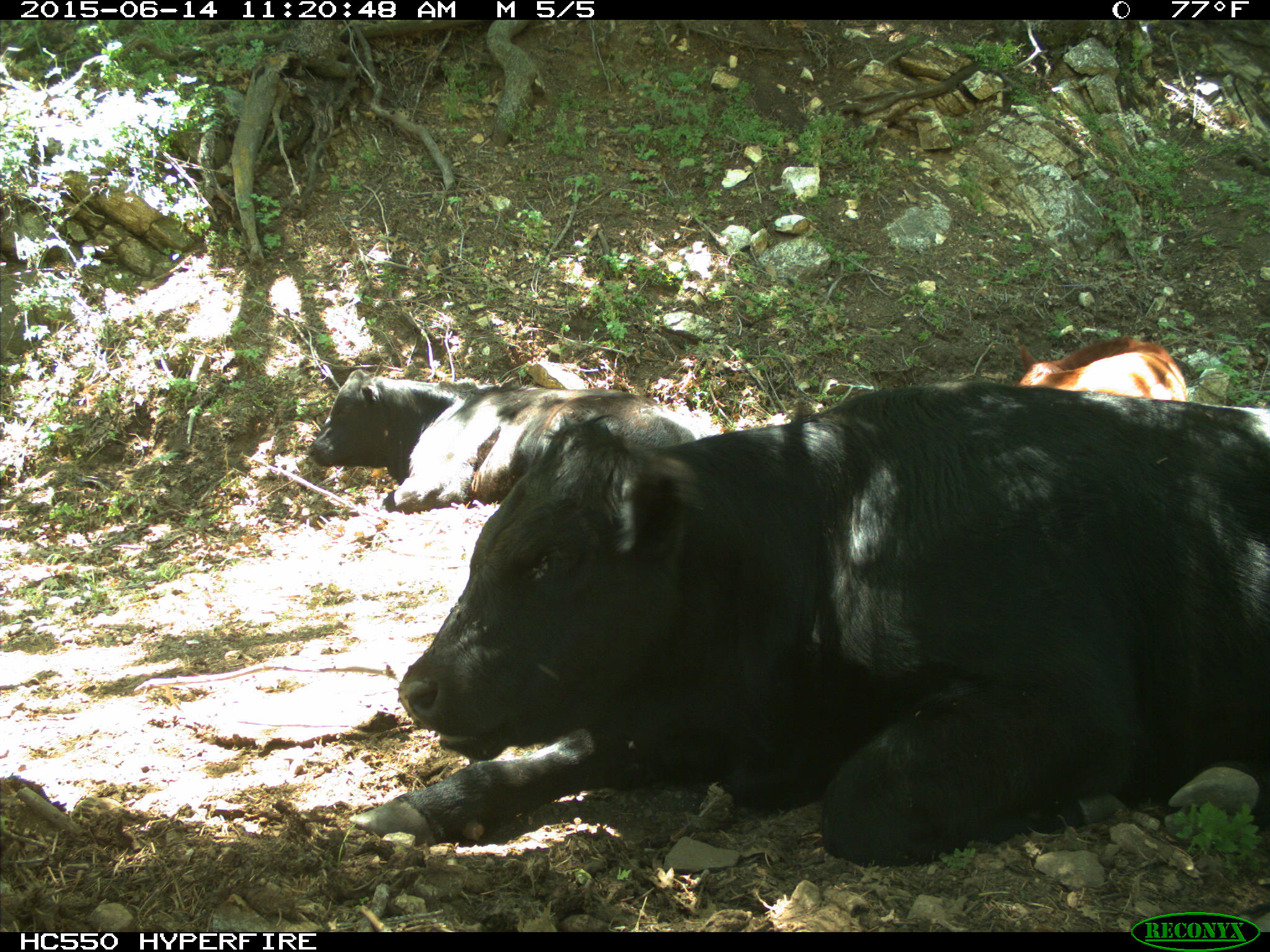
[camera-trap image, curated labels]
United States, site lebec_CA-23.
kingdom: Animalia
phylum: Chordata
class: Mammalia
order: Artiodactyla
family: Bovidae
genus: Bos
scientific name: Bos taurus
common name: domestic cow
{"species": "Bos taurus (domestic cow)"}